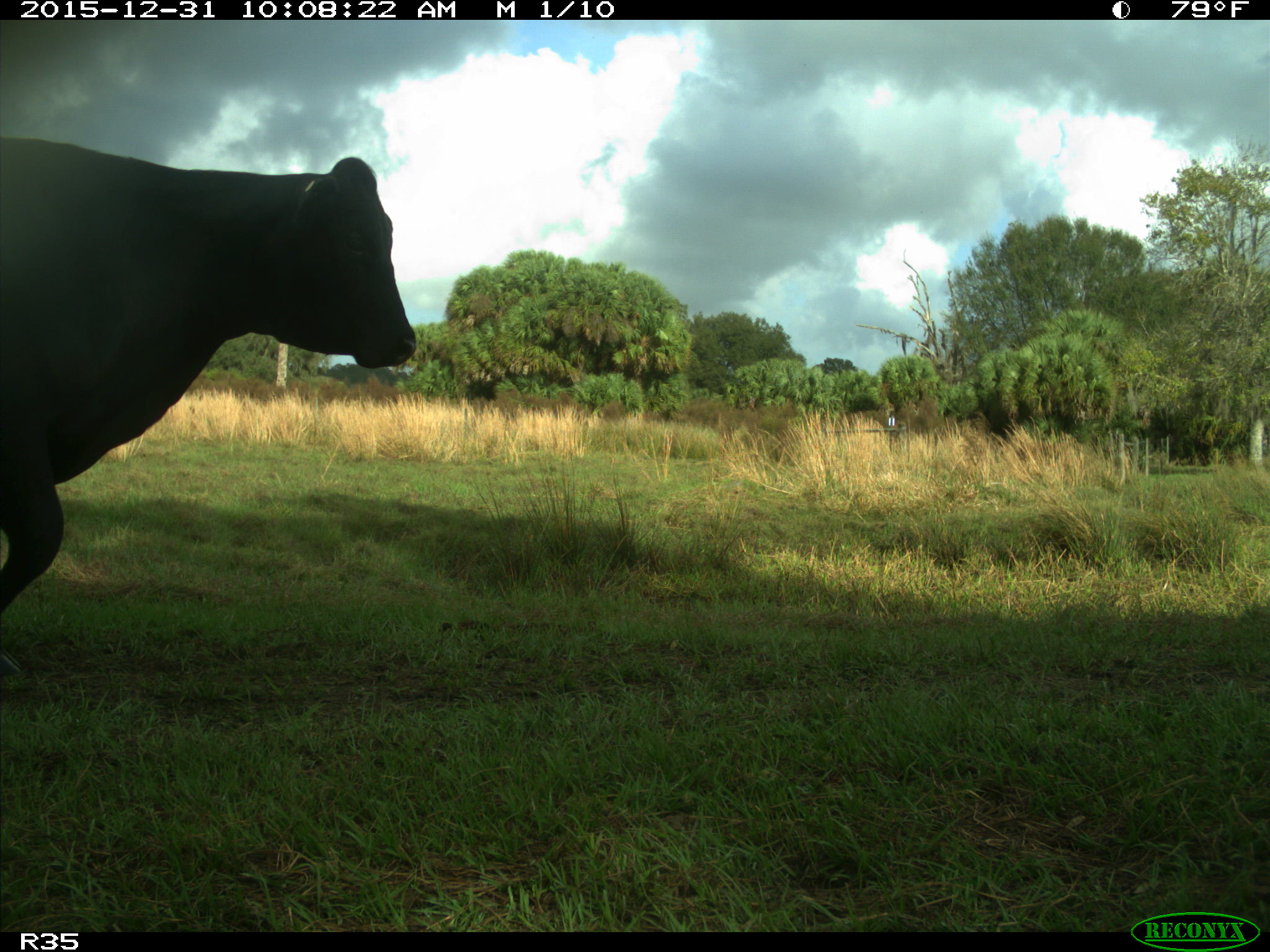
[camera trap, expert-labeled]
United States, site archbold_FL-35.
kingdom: Animalia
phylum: Chordata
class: Mammalia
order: Artiodactyla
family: Bovidae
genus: Bos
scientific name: Bos taurus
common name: domestic cow